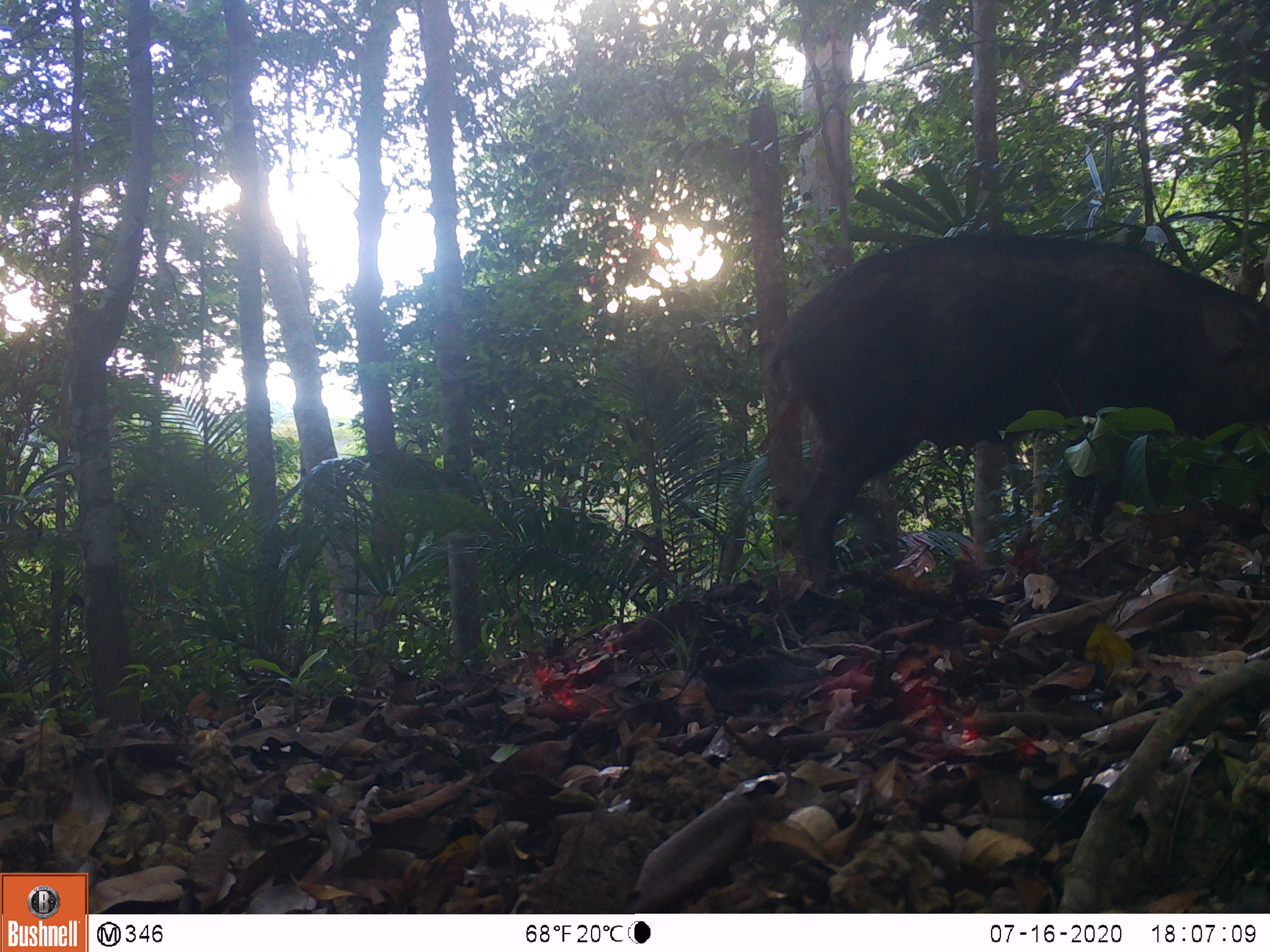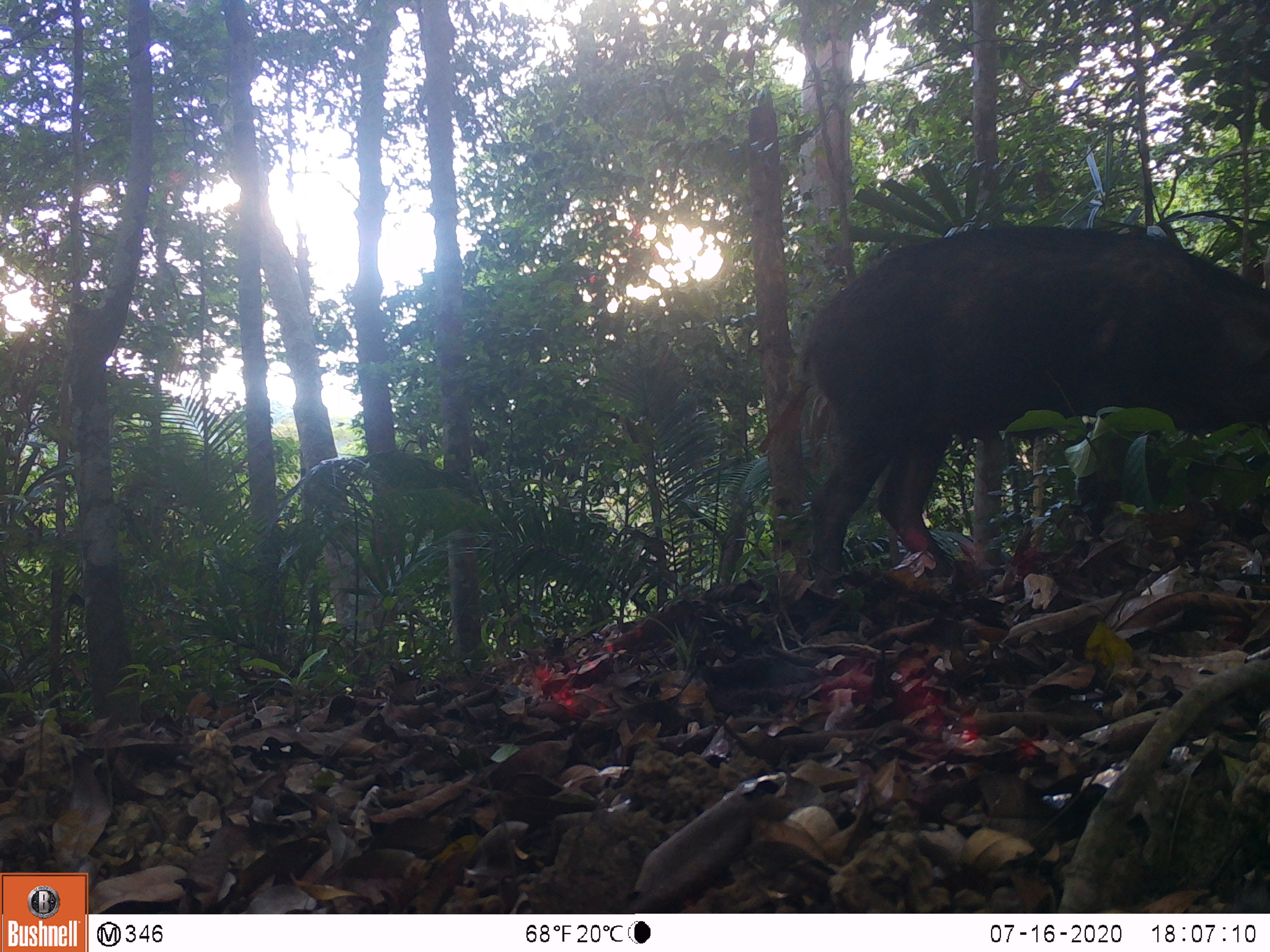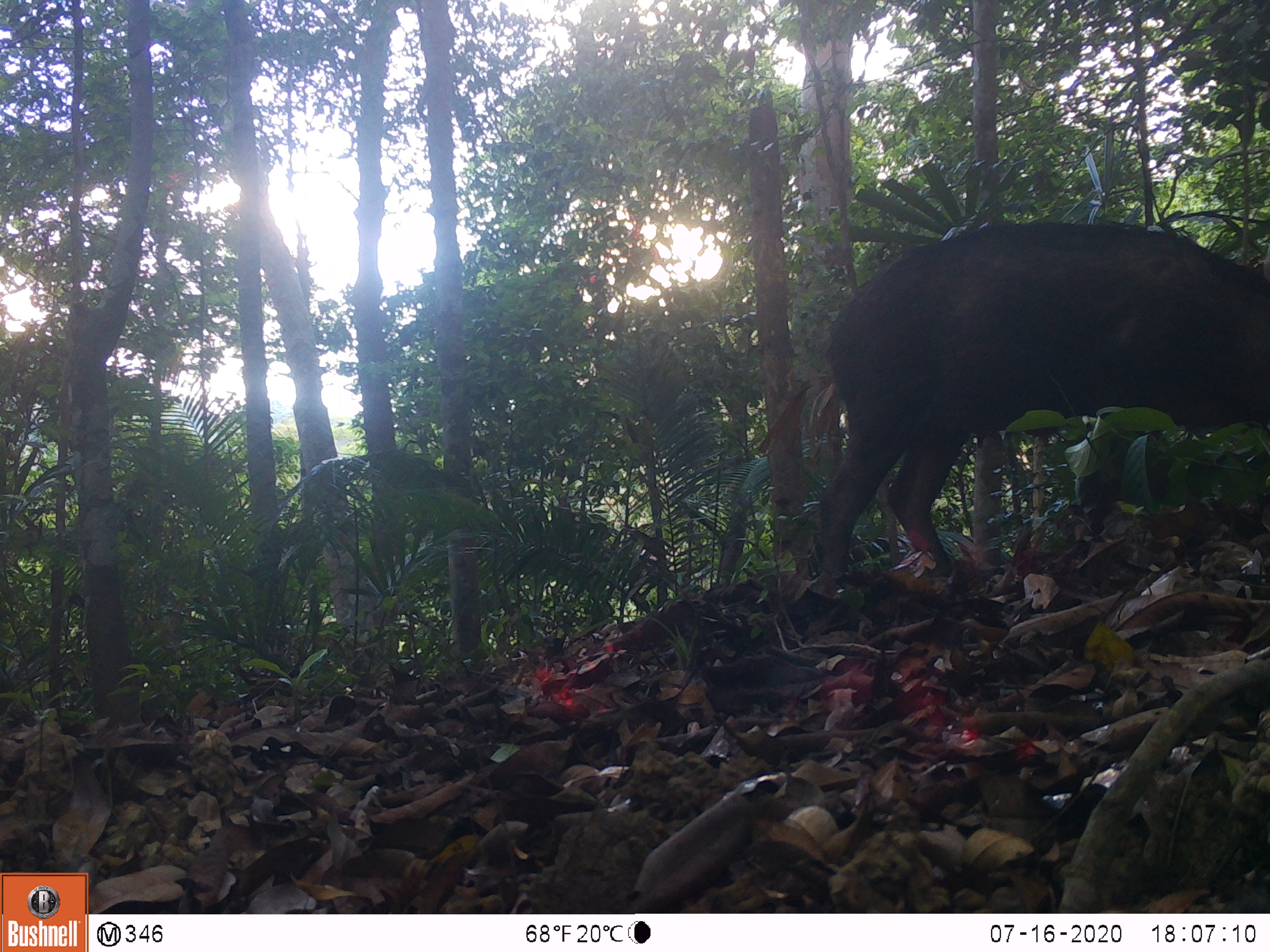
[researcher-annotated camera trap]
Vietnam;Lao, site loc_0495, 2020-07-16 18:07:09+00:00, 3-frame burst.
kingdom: Animalia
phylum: Chordata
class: Mammalia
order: Artiodactyla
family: Suidae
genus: Sus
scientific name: Sus scrofa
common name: eurasian wild pig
Eurasian wild pig (Sus scrofa). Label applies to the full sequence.